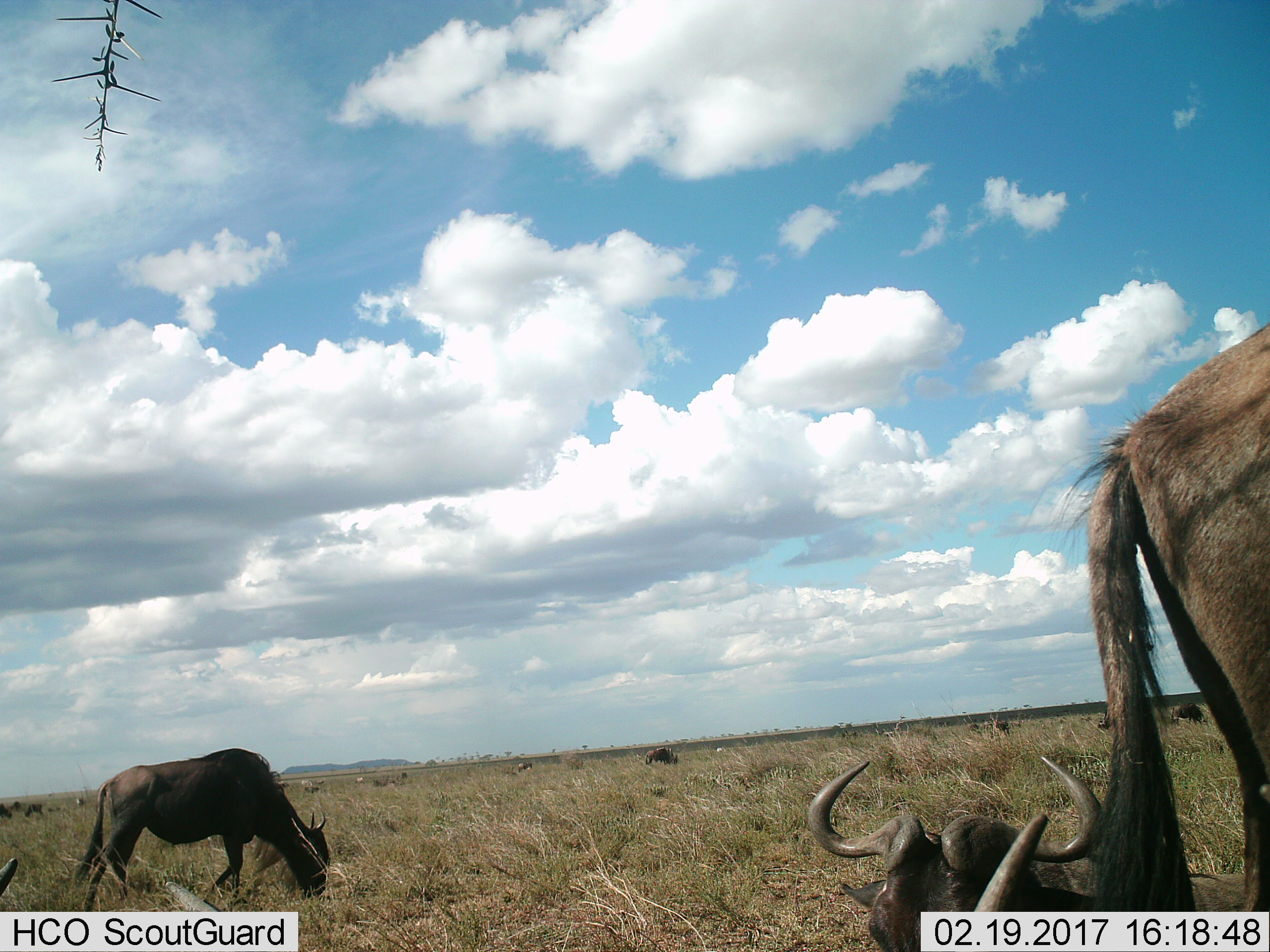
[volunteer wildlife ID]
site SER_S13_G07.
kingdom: Animalia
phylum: Chordata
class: Mammalia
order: Artiodactyla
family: Bovidae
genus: Connochaetes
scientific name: Connochaetes taurinus taurinus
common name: blue wildebeest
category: wildebeestblue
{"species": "wildebeestblue (blue wildebeest) (Connochaetes taurinus taurinus)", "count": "6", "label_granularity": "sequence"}